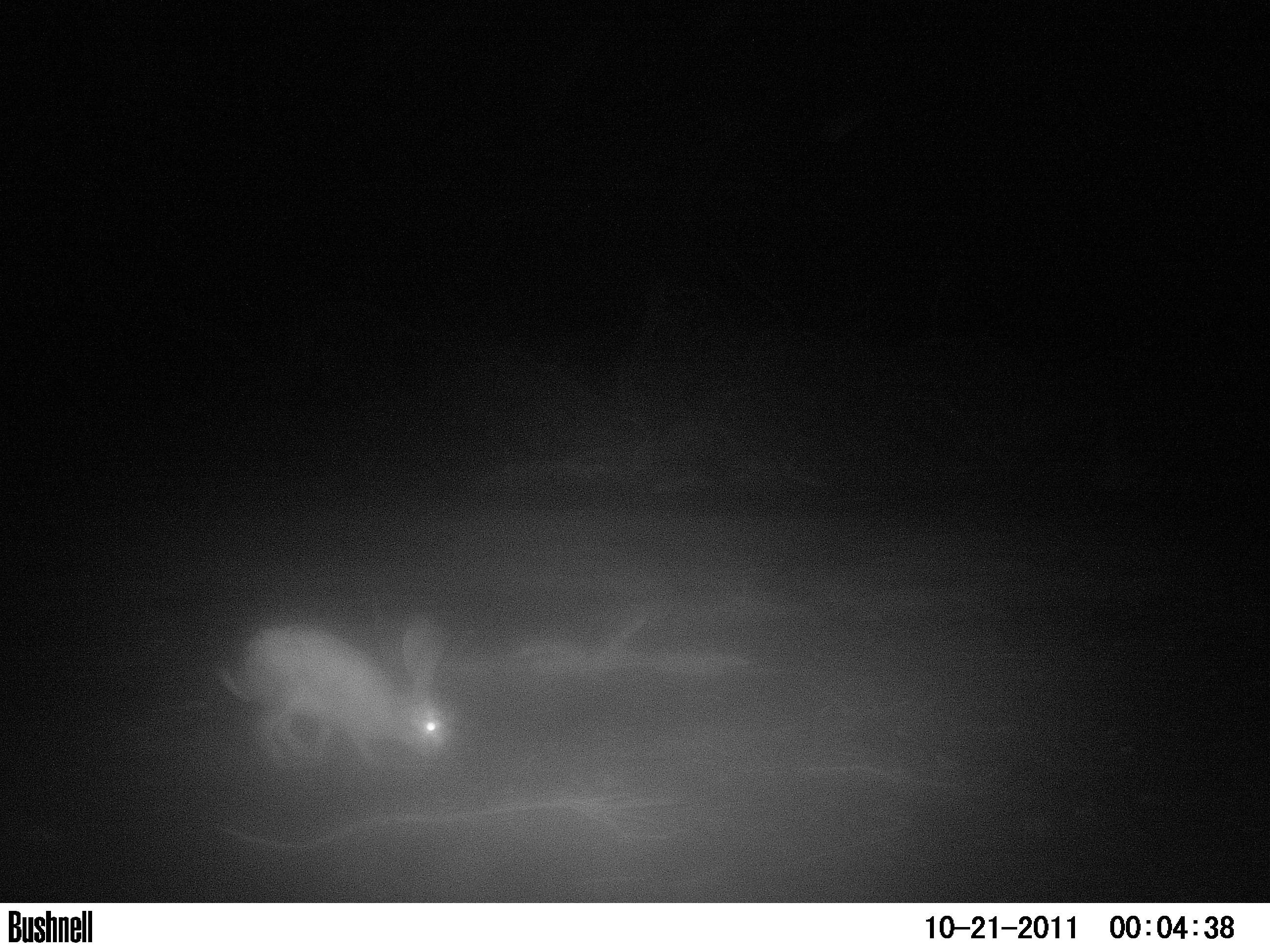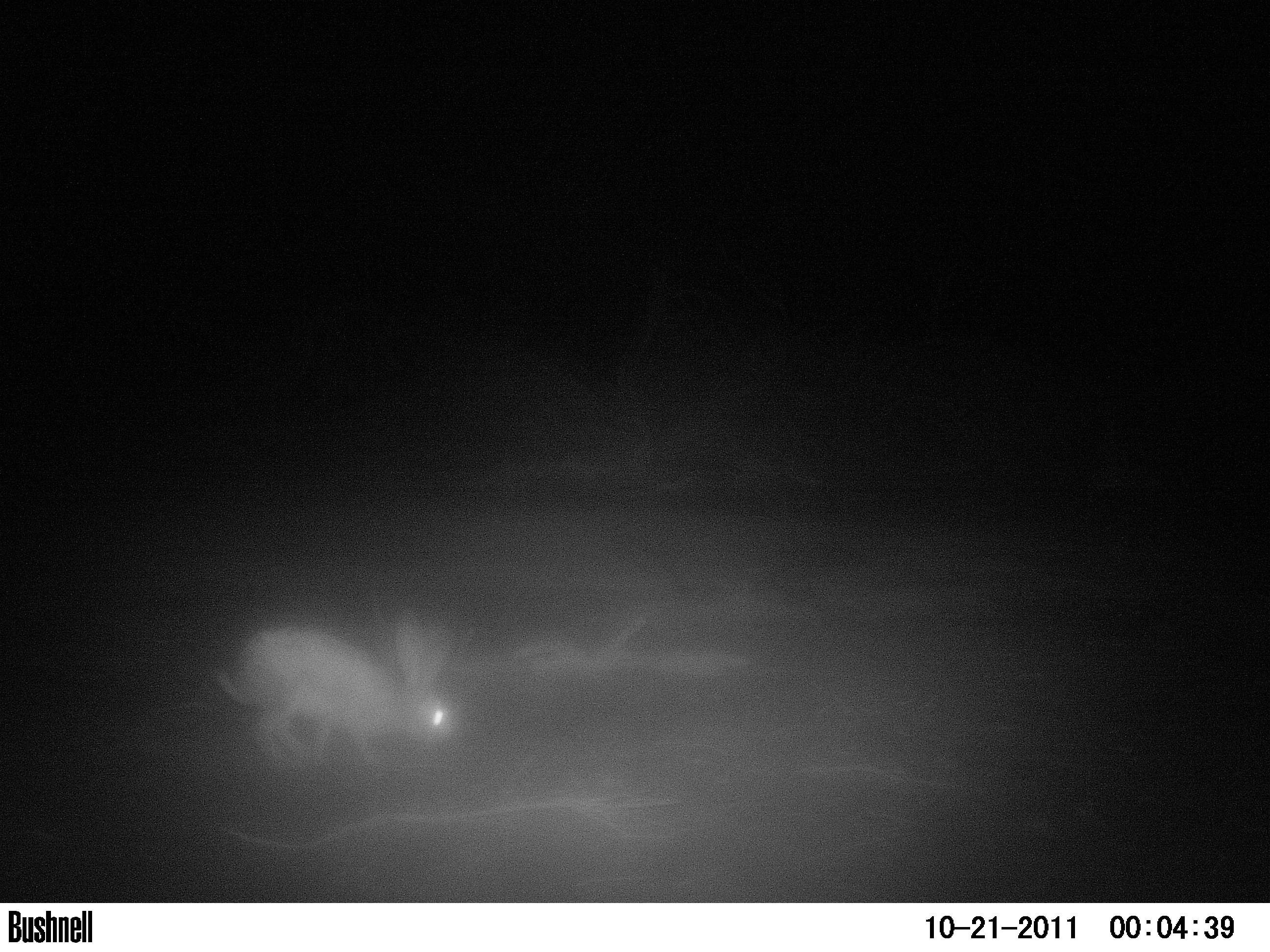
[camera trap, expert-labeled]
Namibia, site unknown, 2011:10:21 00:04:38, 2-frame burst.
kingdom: Animalia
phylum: Chordata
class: Mammalia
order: Lagomorpha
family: Leporidae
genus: Lepus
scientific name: Lepus capensis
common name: cape hare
Lepus capensis (cape hare).